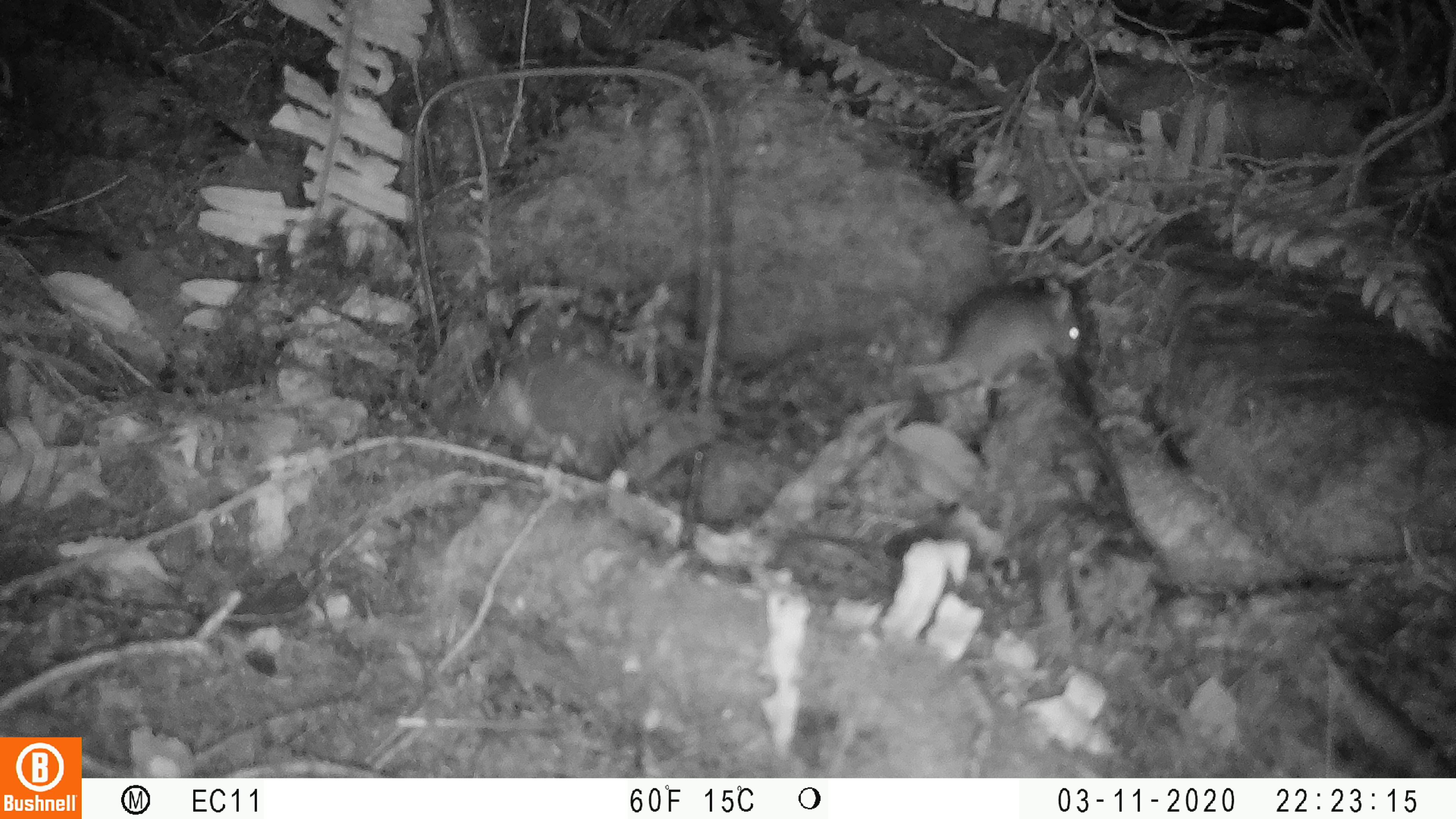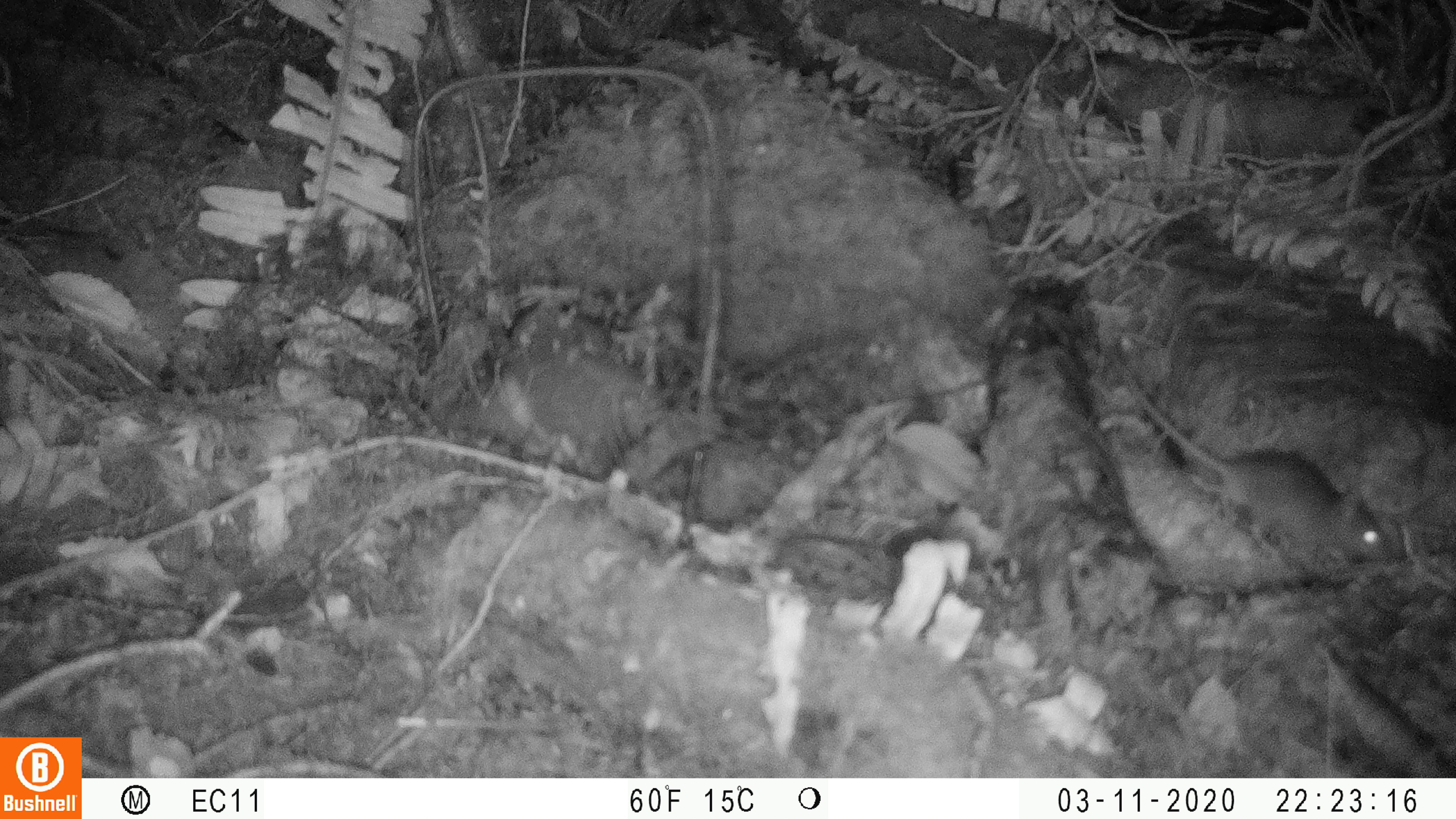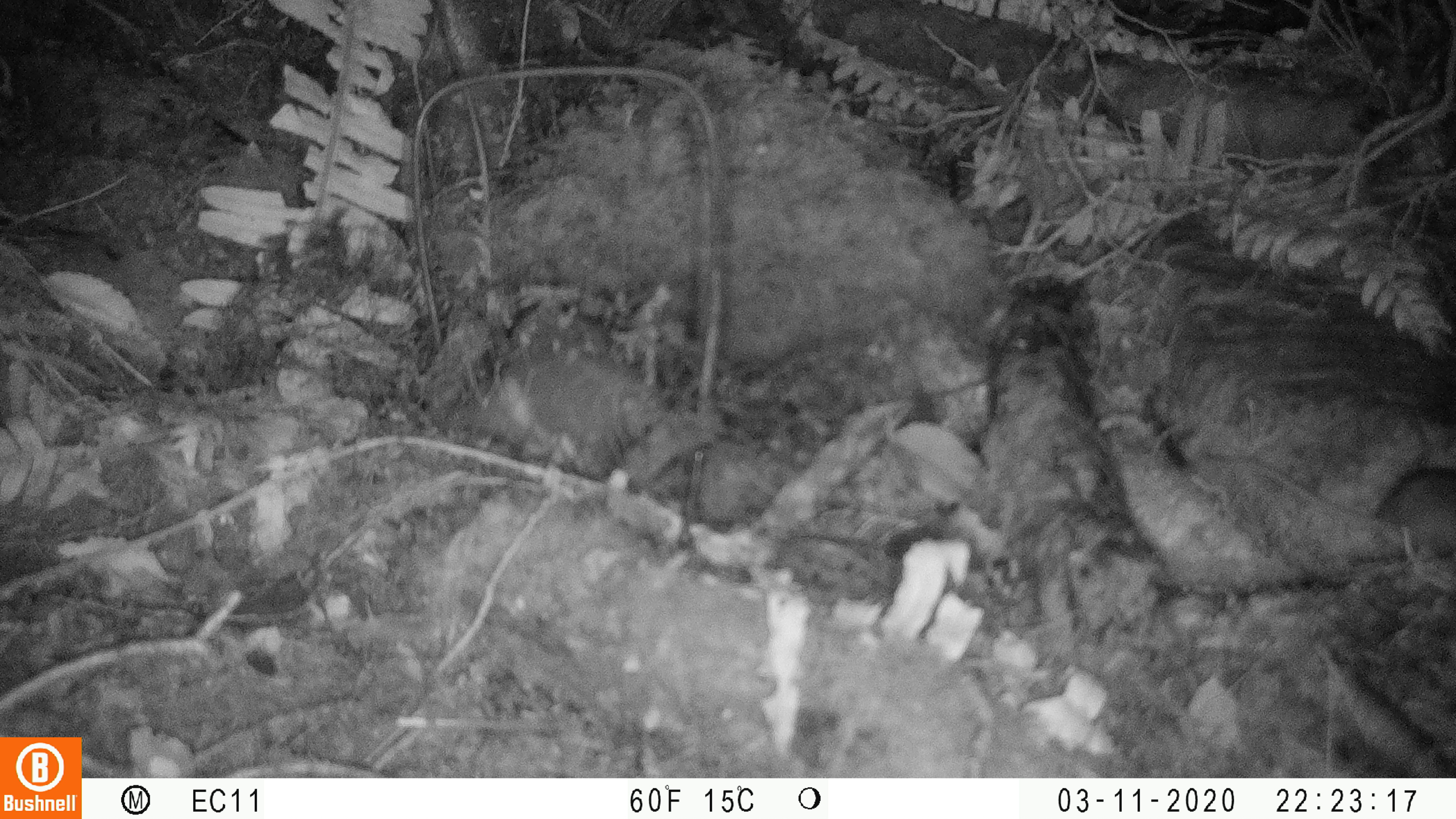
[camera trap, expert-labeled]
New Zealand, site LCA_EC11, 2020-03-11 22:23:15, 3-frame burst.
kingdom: Animalia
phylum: Chordata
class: Mammalia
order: Rodentia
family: Muridae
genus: Rattus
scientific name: Rattus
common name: rat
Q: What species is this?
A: Rat (Rattus).